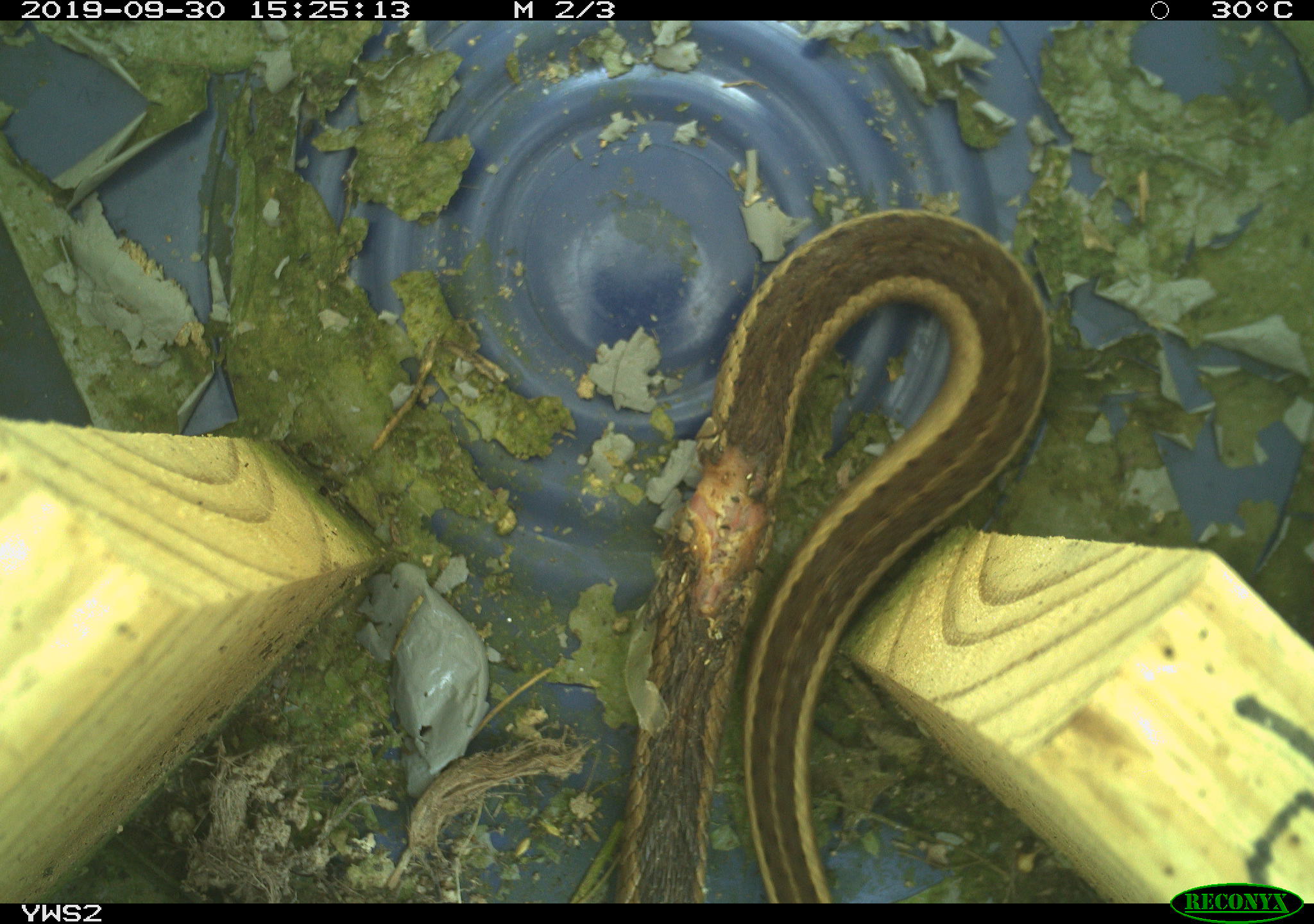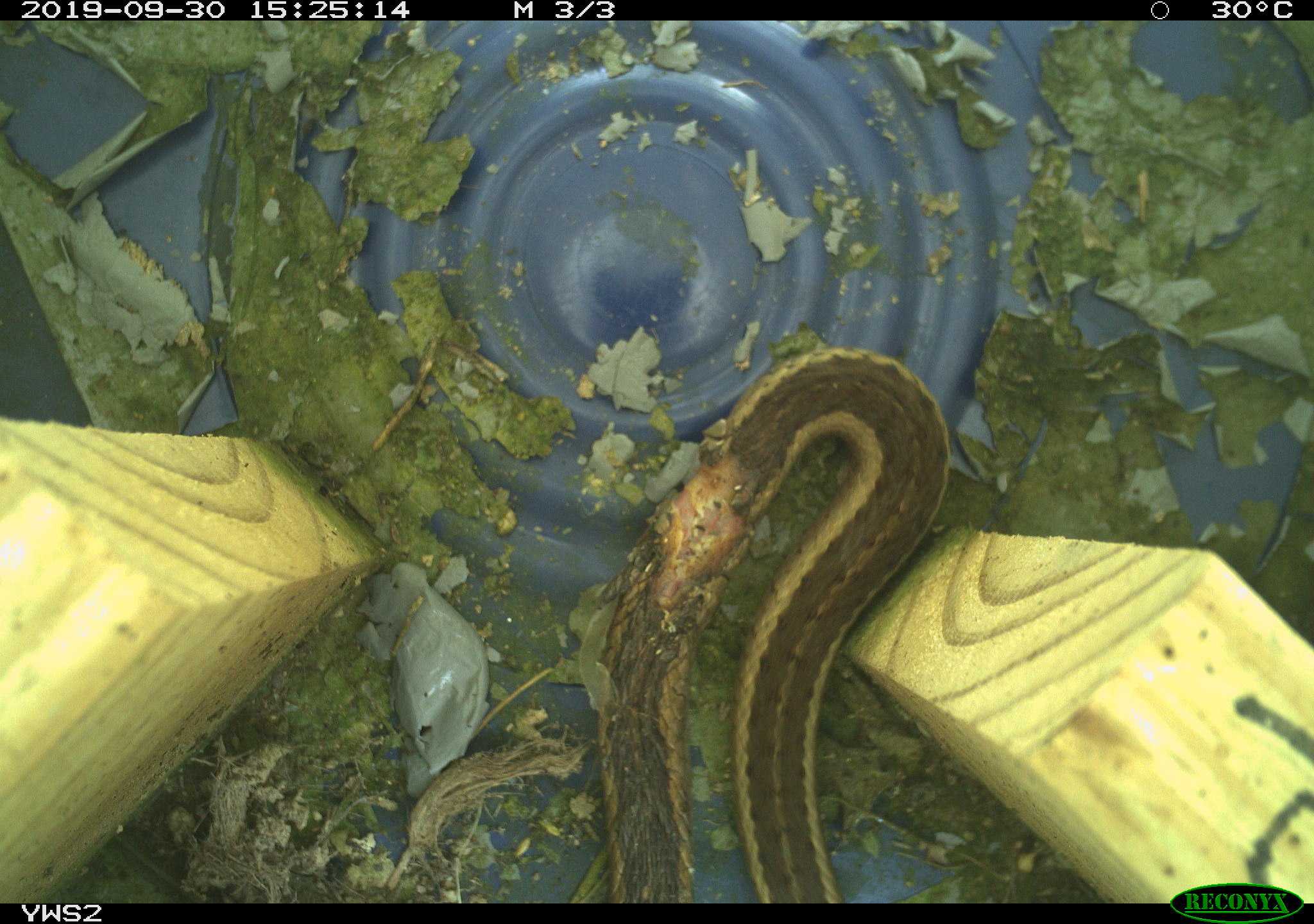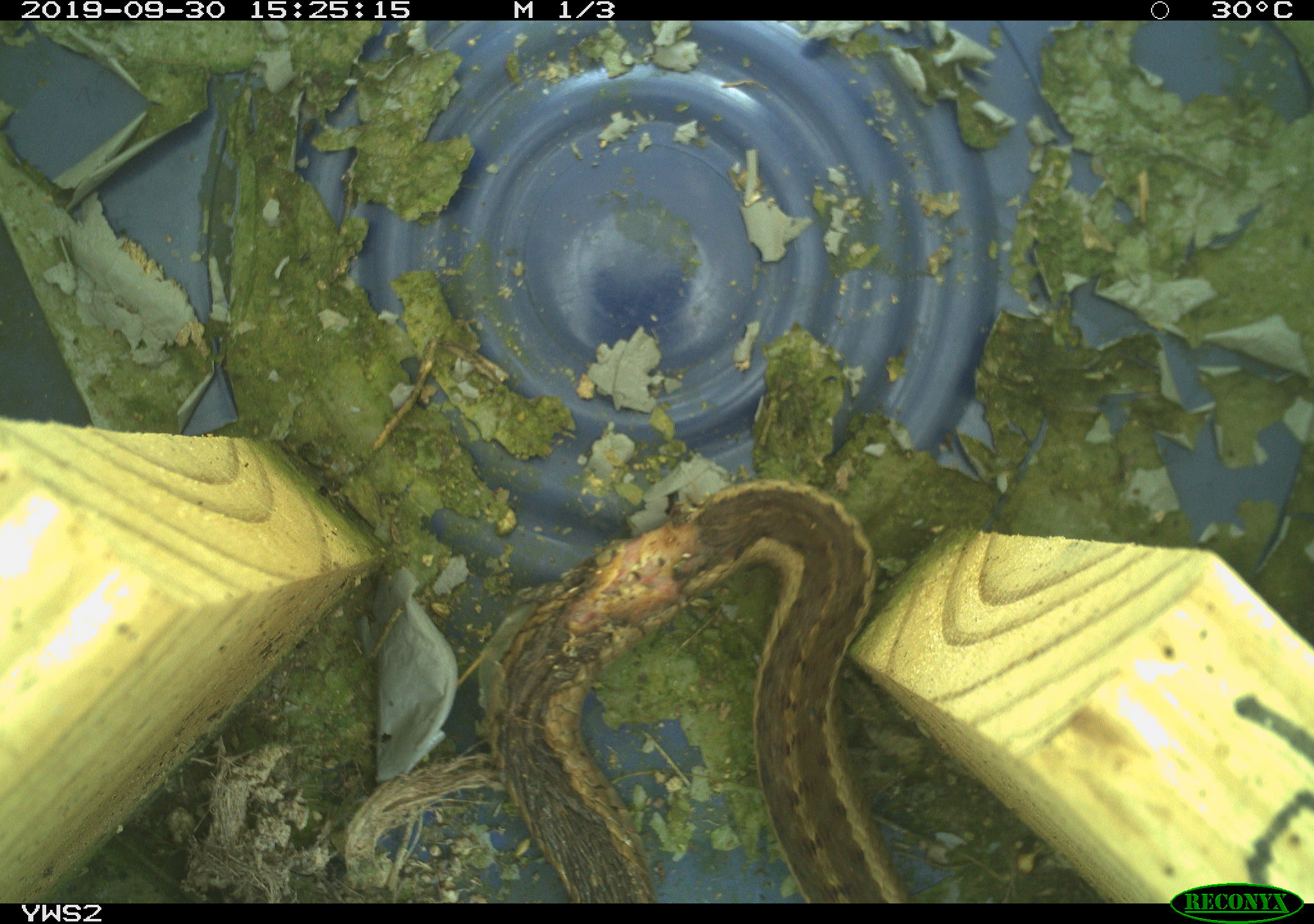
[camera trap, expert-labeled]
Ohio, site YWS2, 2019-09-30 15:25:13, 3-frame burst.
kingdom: Animalia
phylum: Chordata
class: Reptilia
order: Squamata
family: Colubridae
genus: Thamnophis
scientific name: Thamnophis sirtalis sirtalis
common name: eastern gartersnake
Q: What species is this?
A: Eastern gartersnake (Thamnophis sirtalis sirtalis).